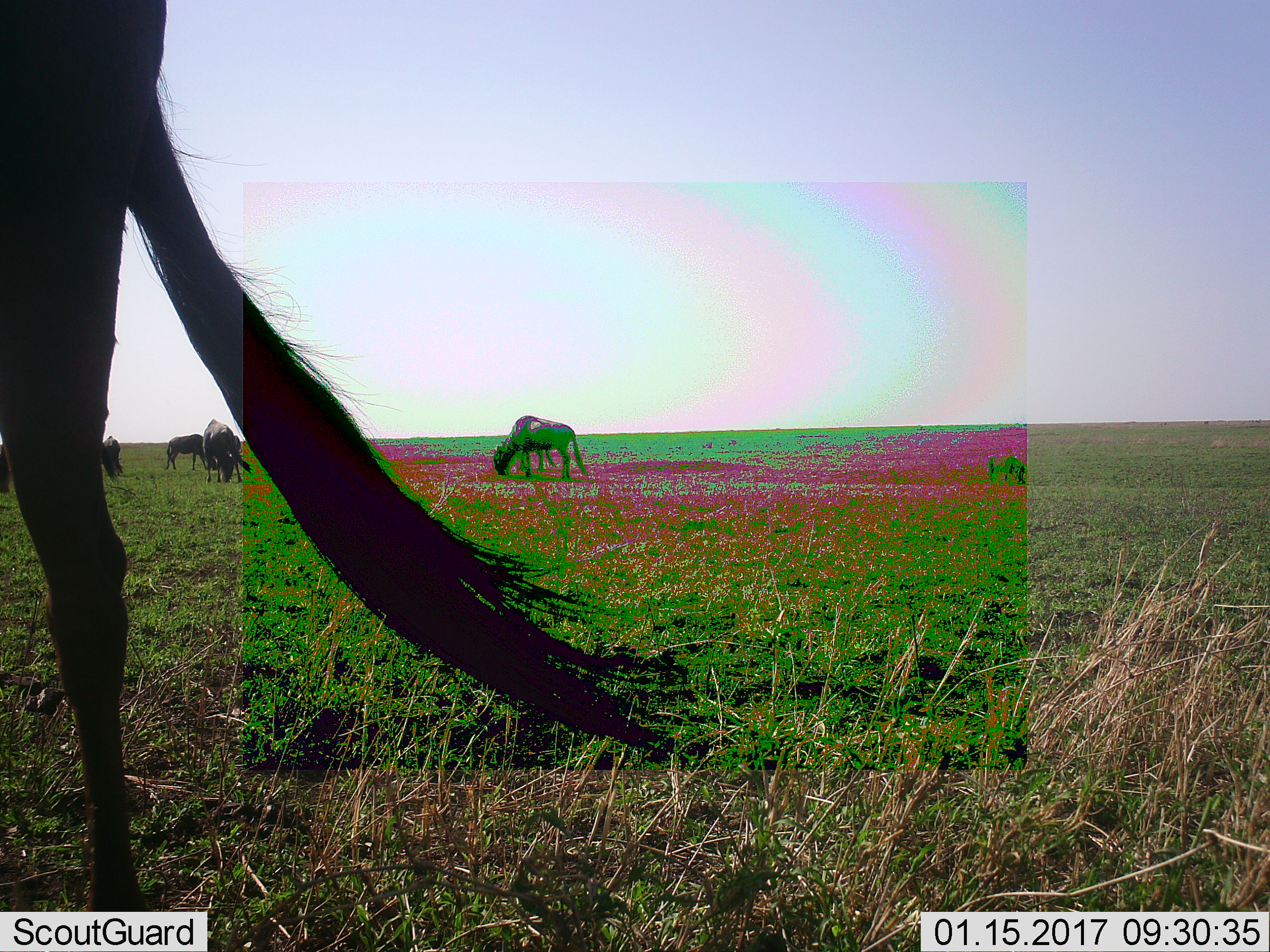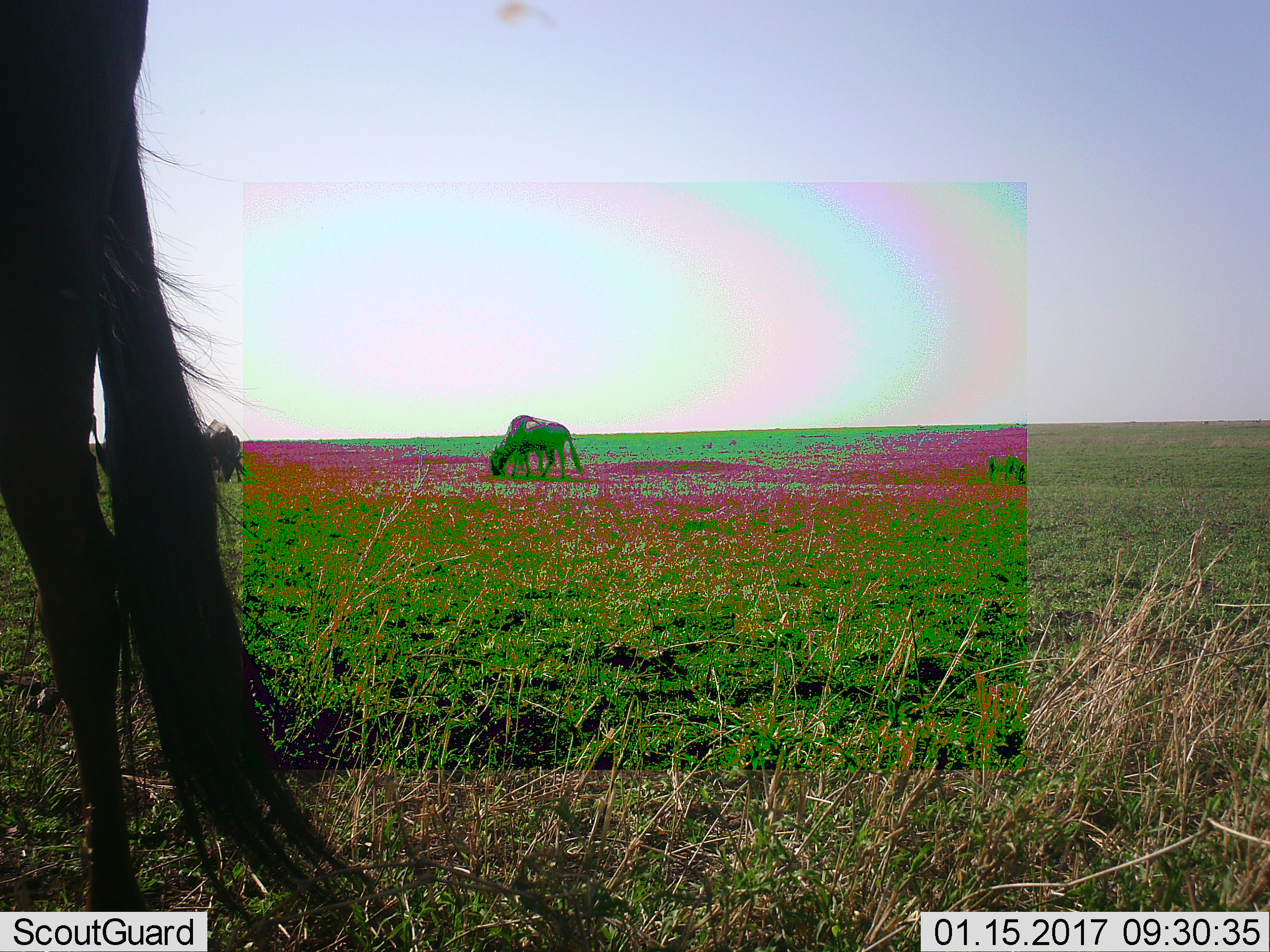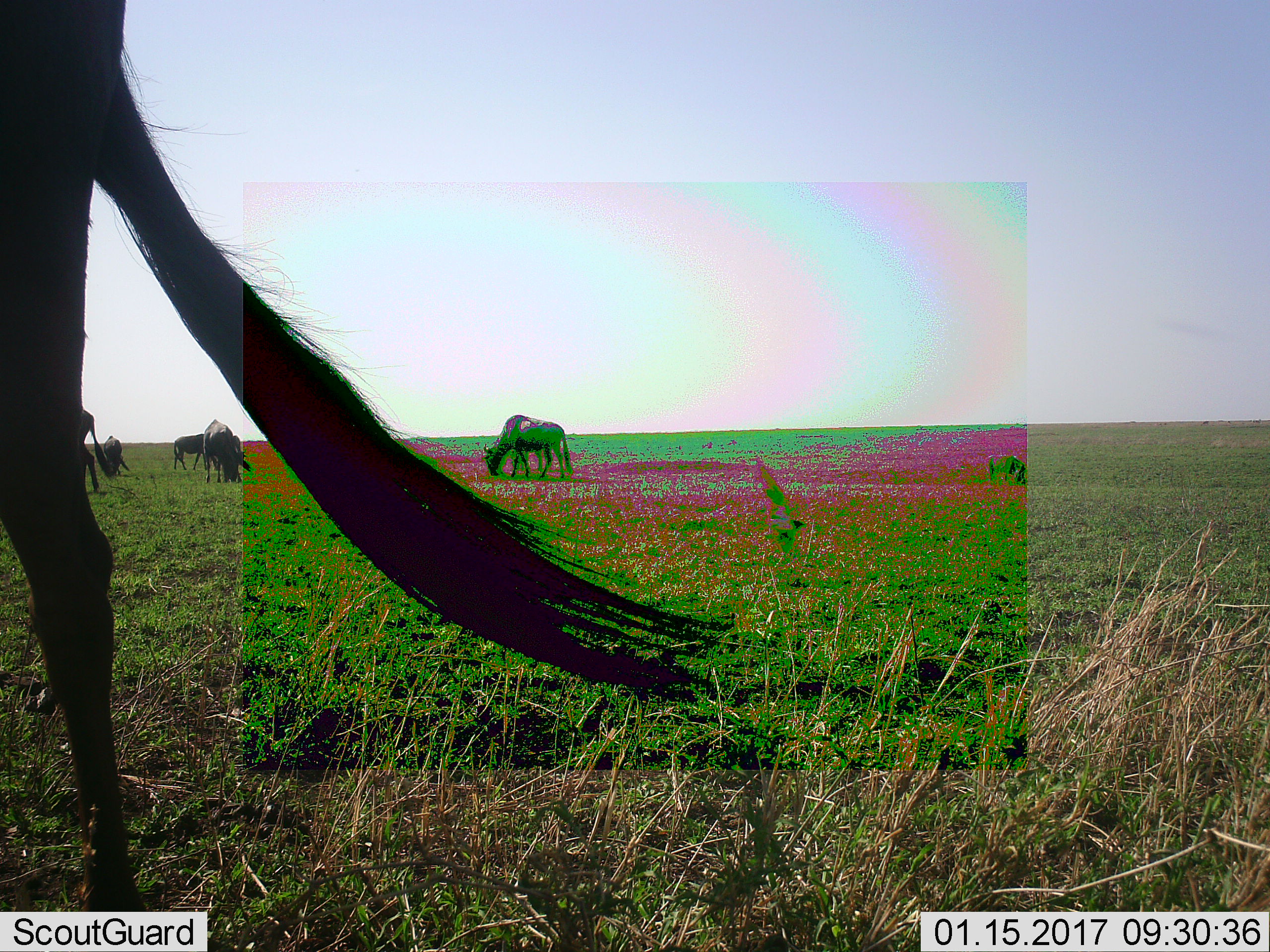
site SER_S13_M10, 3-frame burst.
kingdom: Animalia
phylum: Chordata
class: Mammalia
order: Artiodactyla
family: Bovidae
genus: Connochaetes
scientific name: Connochaetes taurinus taurinus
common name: blue wildebeest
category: wildebeestblue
Wildebeestblue (blue wildebeest) (Connochaetes taurinus taurinus), count 5. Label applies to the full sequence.